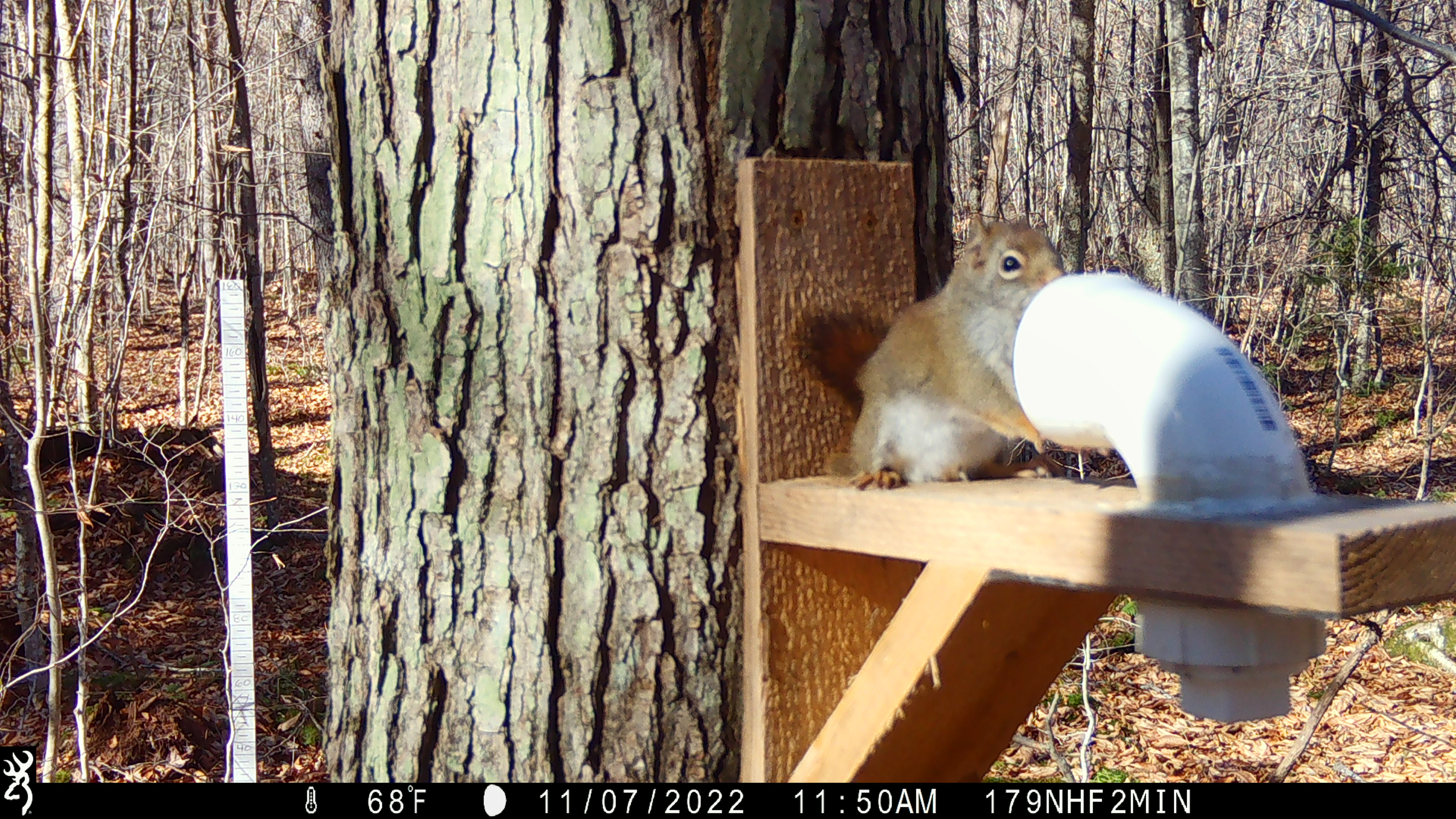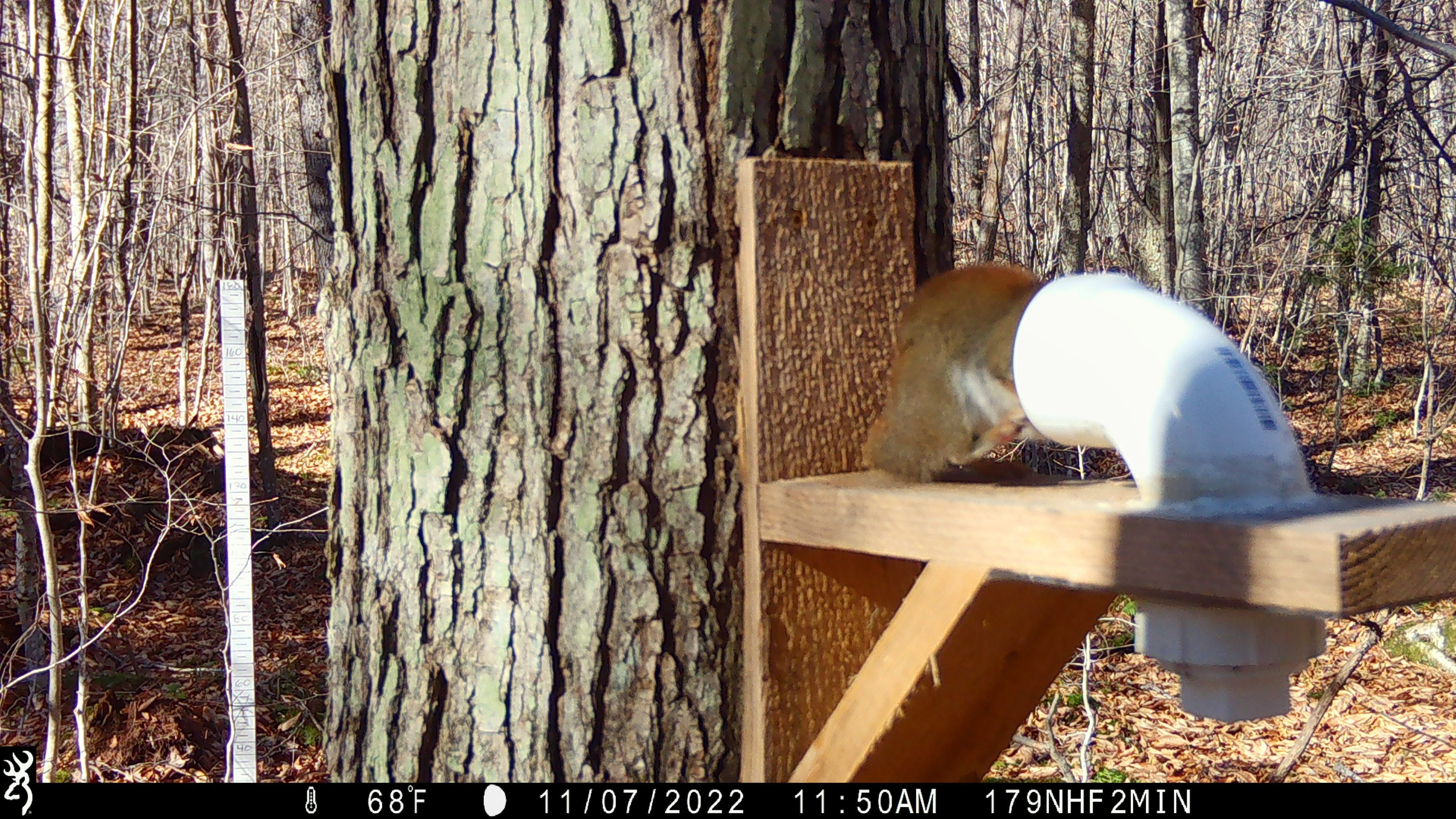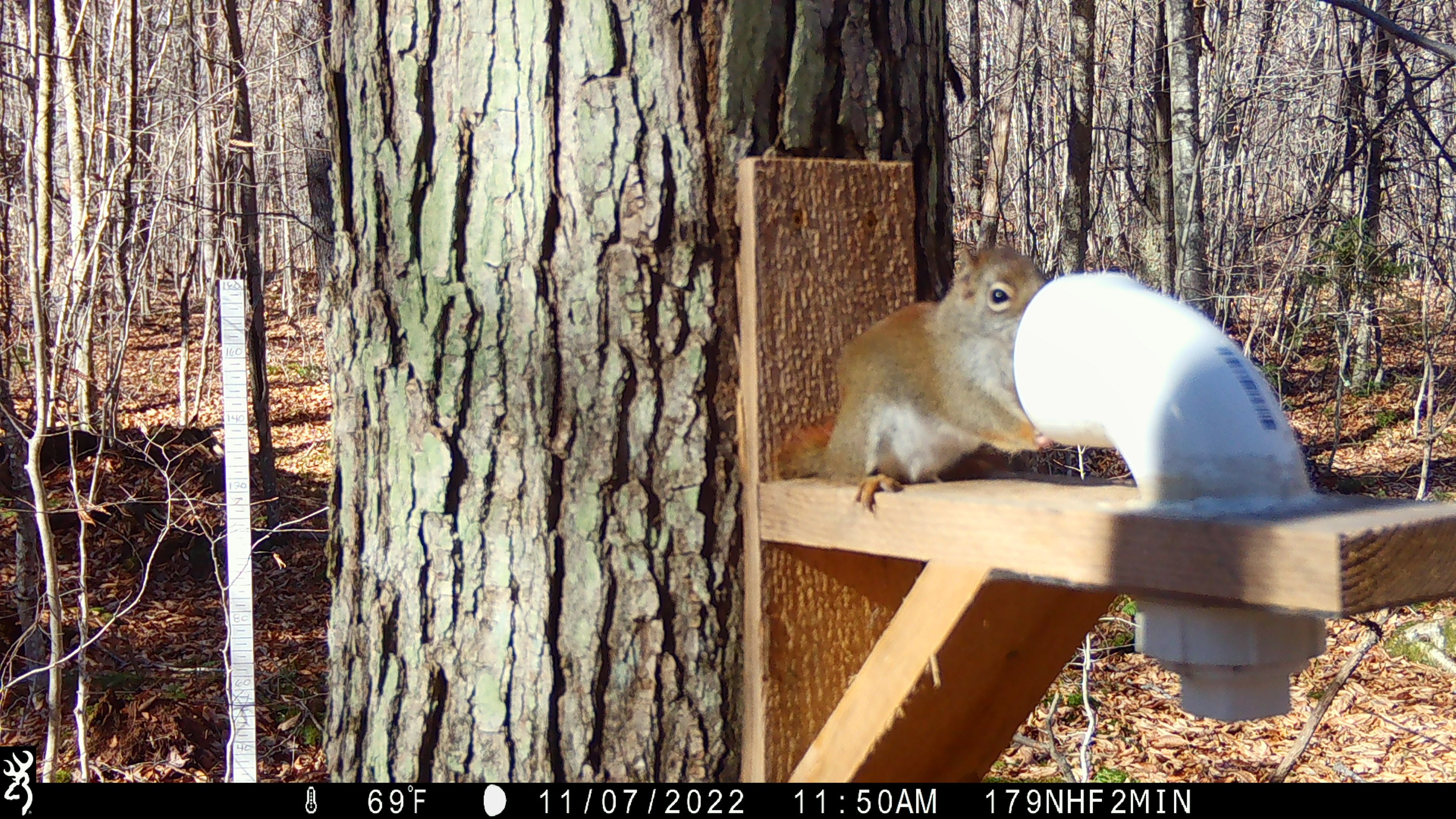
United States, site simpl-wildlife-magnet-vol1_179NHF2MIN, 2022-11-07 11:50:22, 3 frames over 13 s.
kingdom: Animalia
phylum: Chordata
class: Mammalia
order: Rodentia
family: Sciuridae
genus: Tamiasciurus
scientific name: Tamiasciurus hudsonicus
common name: red squirrel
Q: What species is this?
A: Red squirrel (Tamiasciurus hudsonicus).